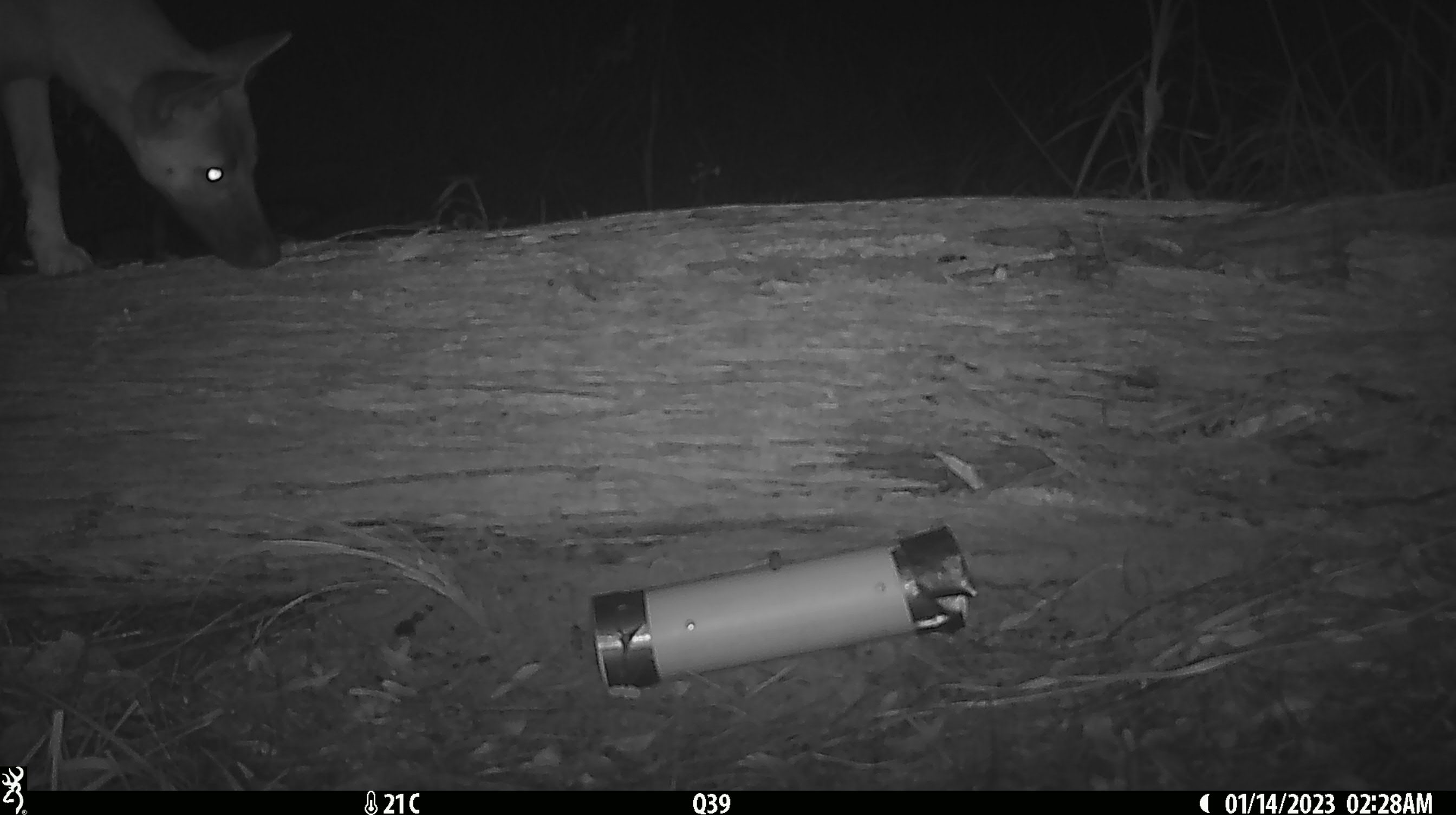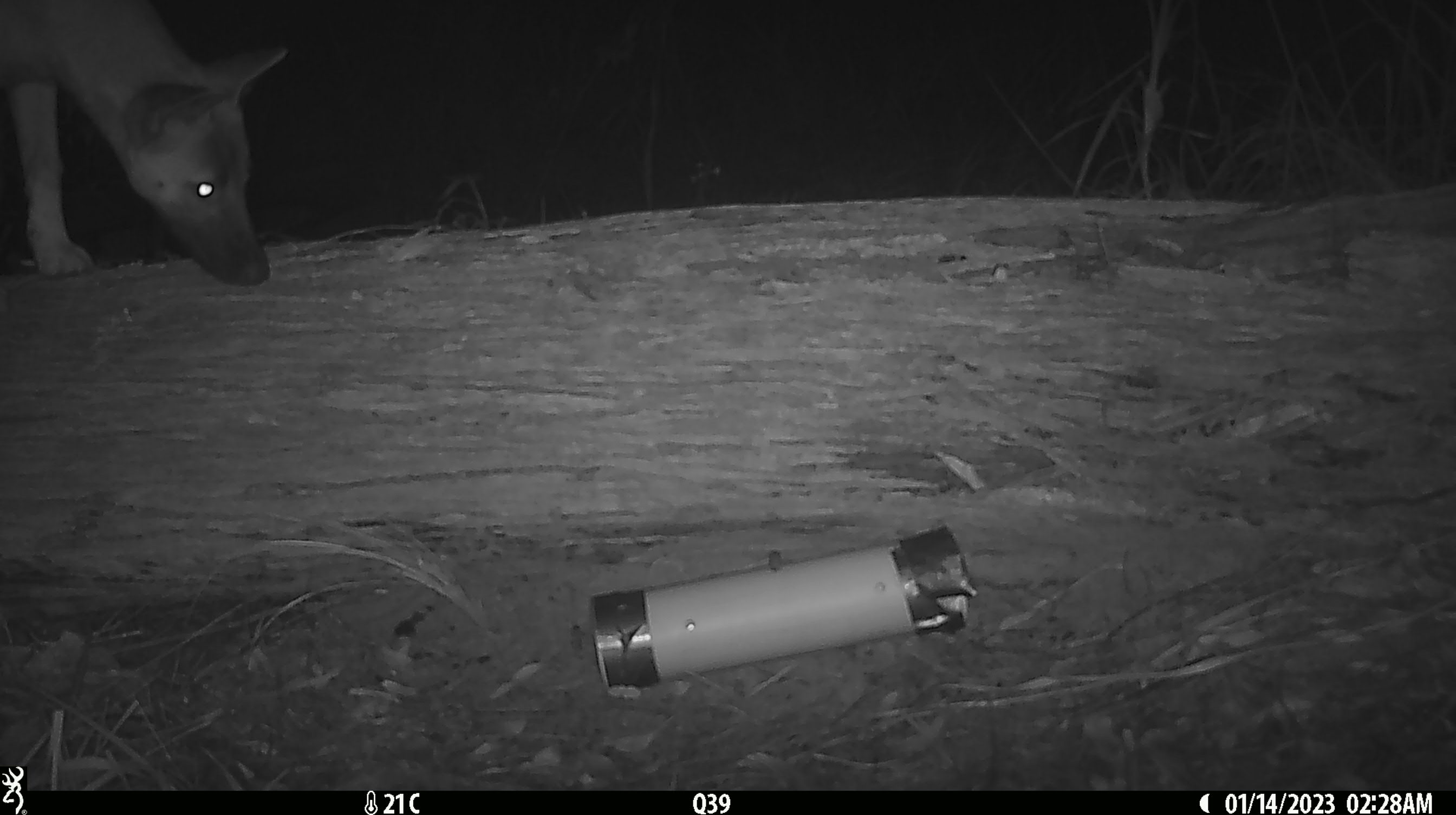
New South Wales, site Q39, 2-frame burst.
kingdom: Animalia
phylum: Chordata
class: Mammalia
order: Carnivora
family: Canidae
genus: Canis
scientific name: Canis familiaris dingo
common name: dingo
Dingo (Canis familiaris dingo).